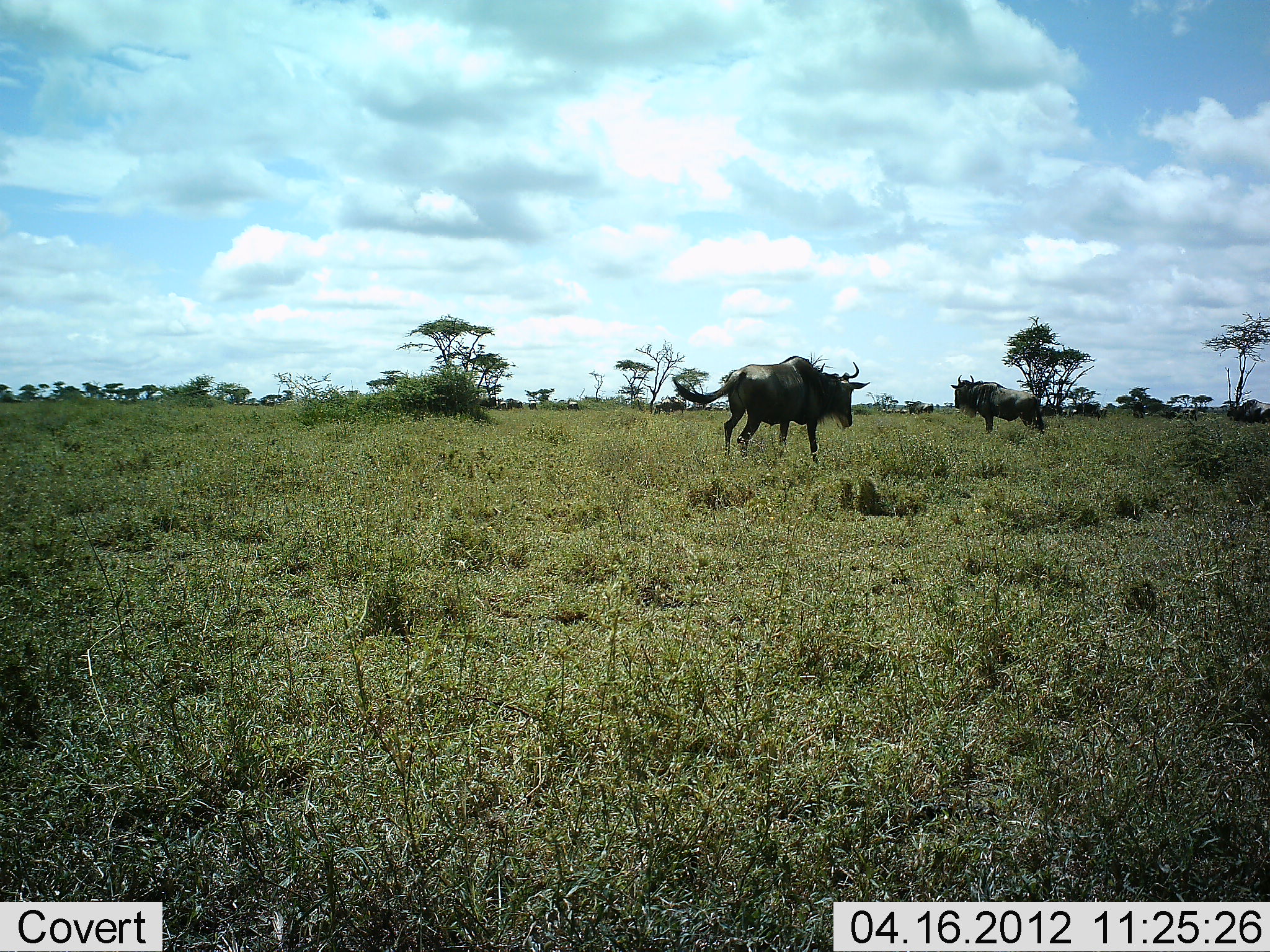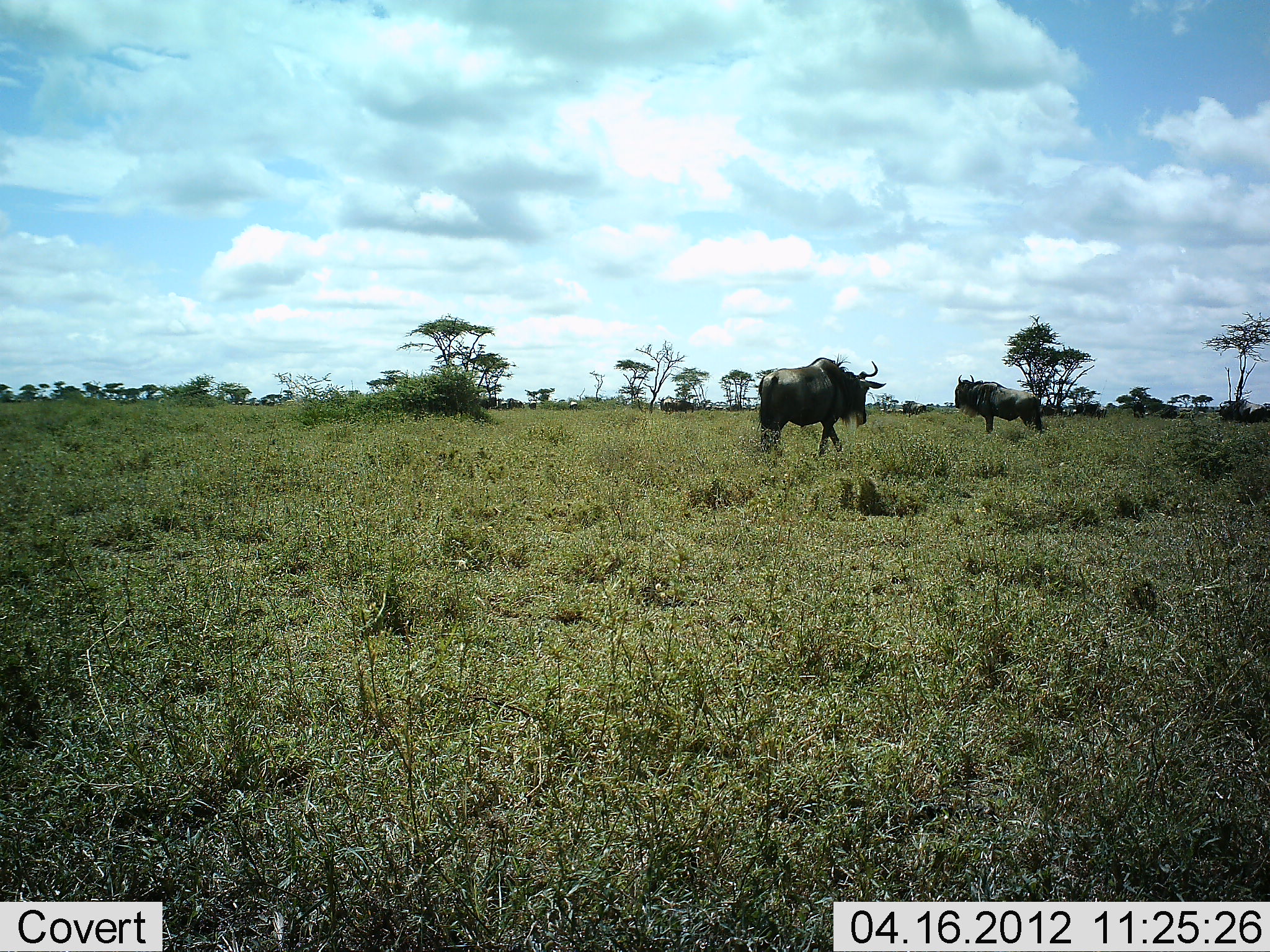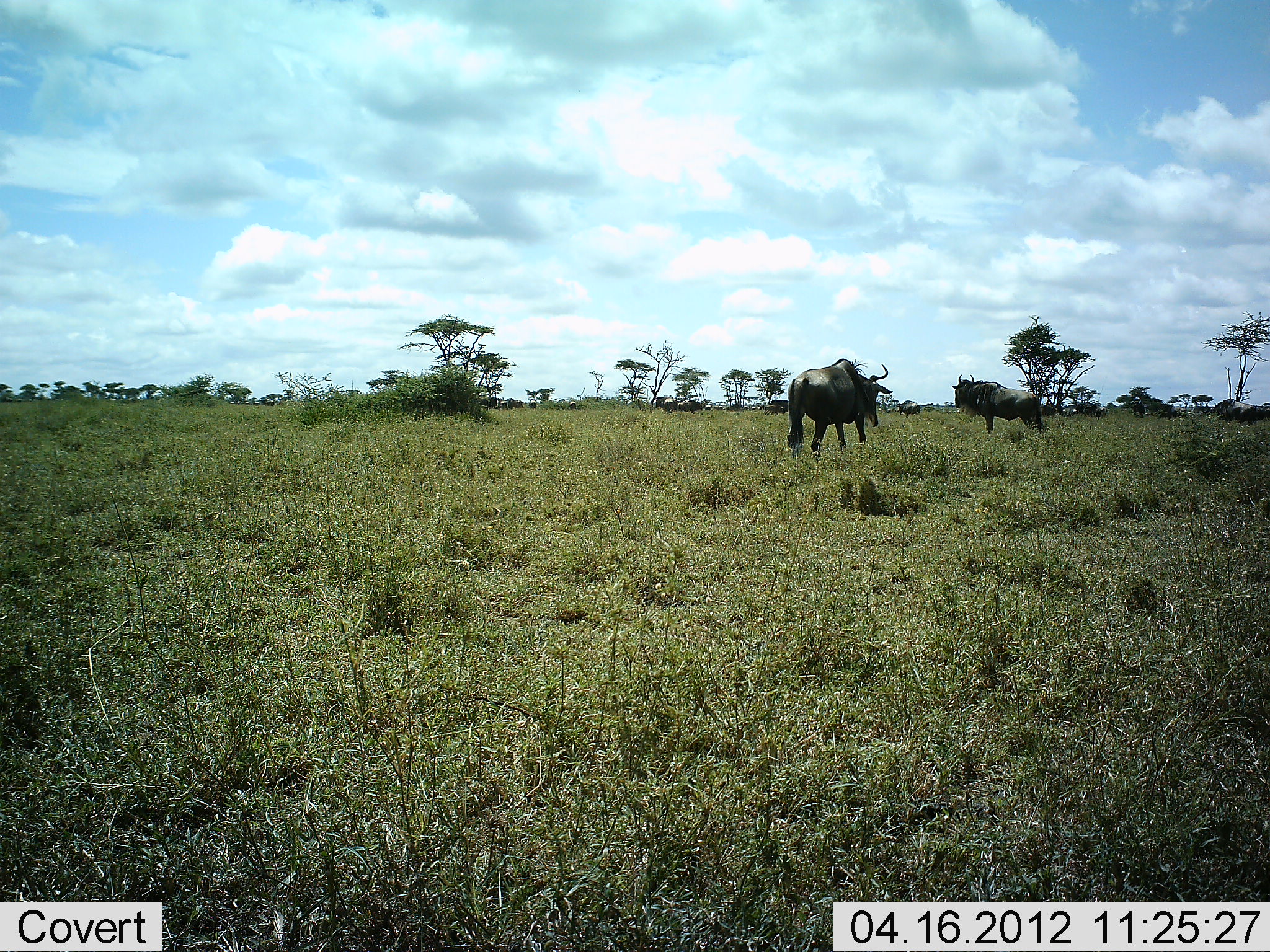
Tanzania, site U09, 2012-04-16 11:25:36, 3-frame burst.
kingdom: Animalia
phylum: Chordata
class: Mammalia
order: Artiodactyla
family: Bovidae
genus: Connochaetes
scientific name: Connochaetes taurinus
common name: blue wildebeest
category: wildebeest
Wildebeest (blue wildebeest) (Connochaetes taurinus), count 5. Behavior (volunteer vote fractions): standing 71%, resting 4%, moving 86%, interacting 0%. Young present (vote fraction): 0%. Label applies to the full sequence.